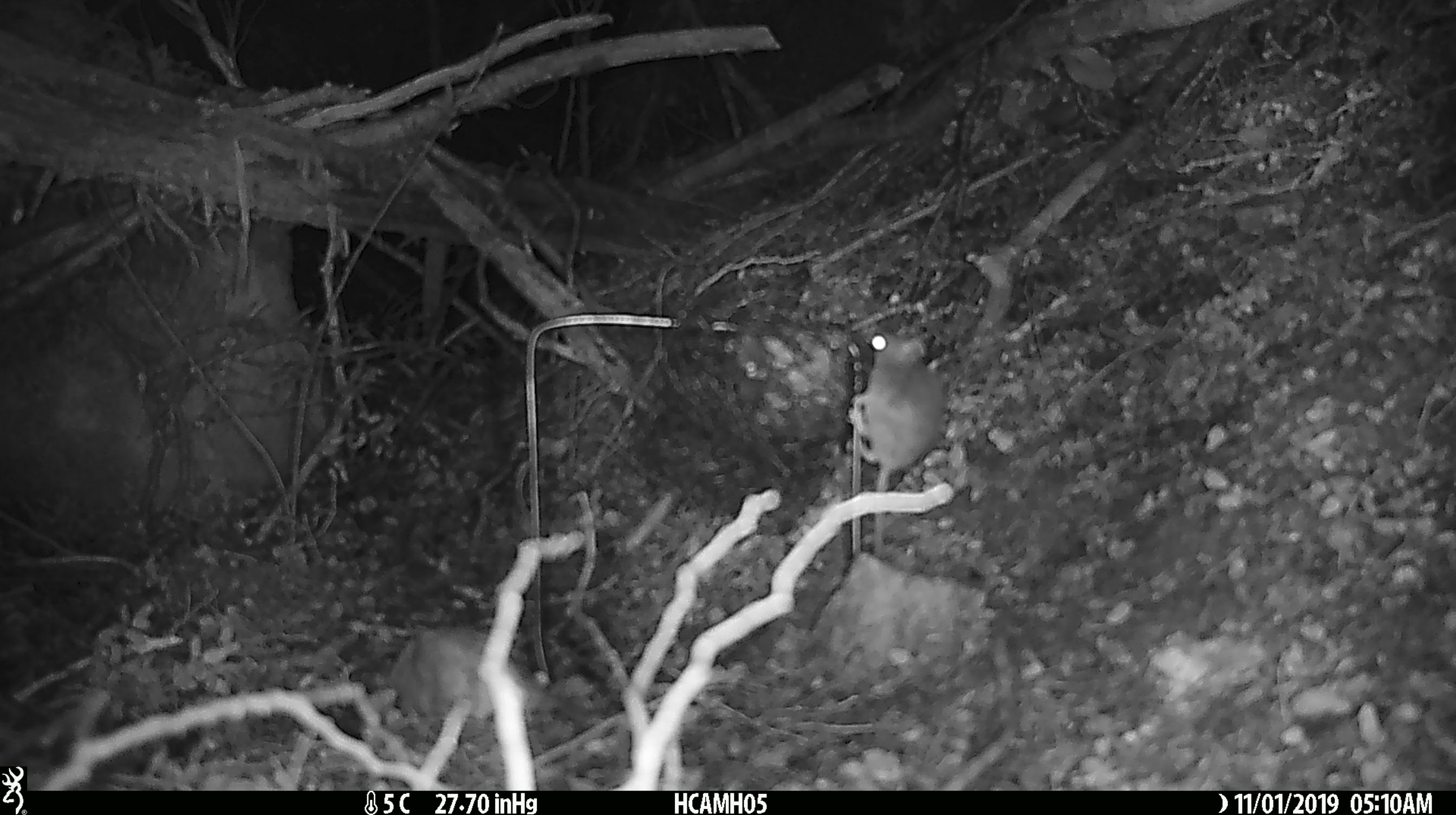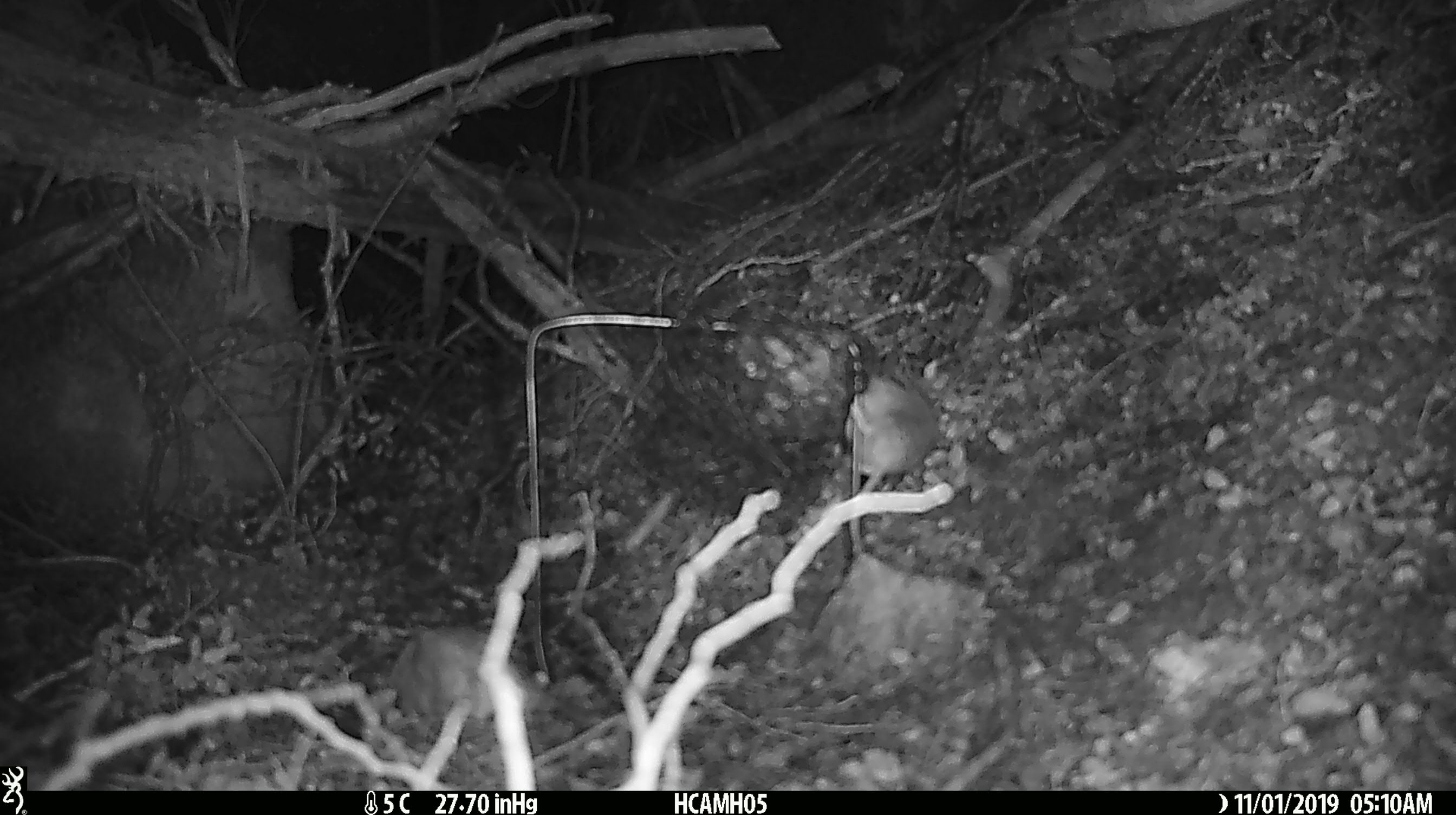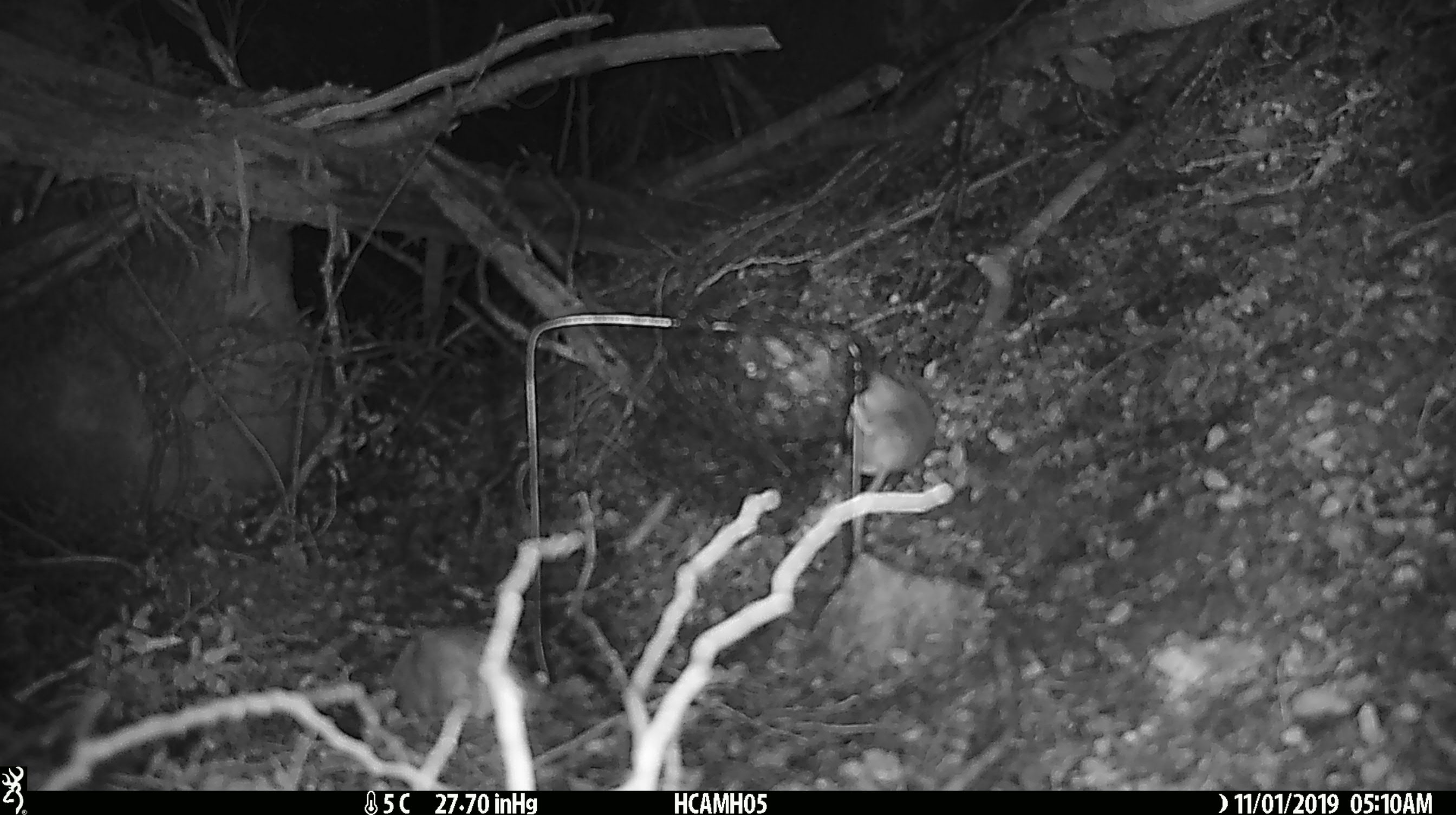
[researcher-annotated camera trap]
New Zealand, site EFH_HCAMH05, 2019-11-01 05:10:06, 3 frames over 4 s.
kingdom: Animalia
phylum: Chordata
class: Mammalia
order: Rodentia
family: Muridae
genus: Mus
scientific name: Mus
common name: mouse